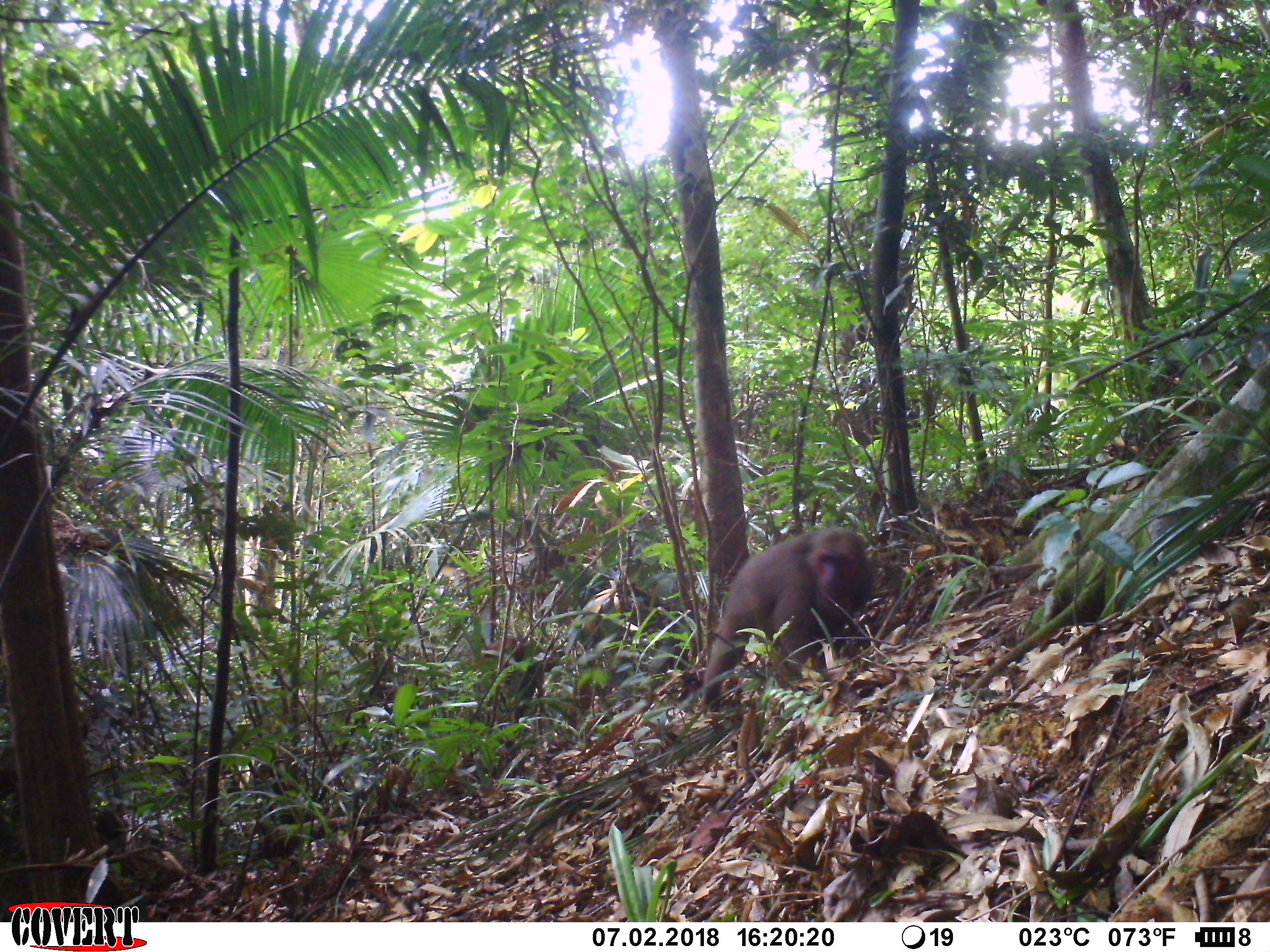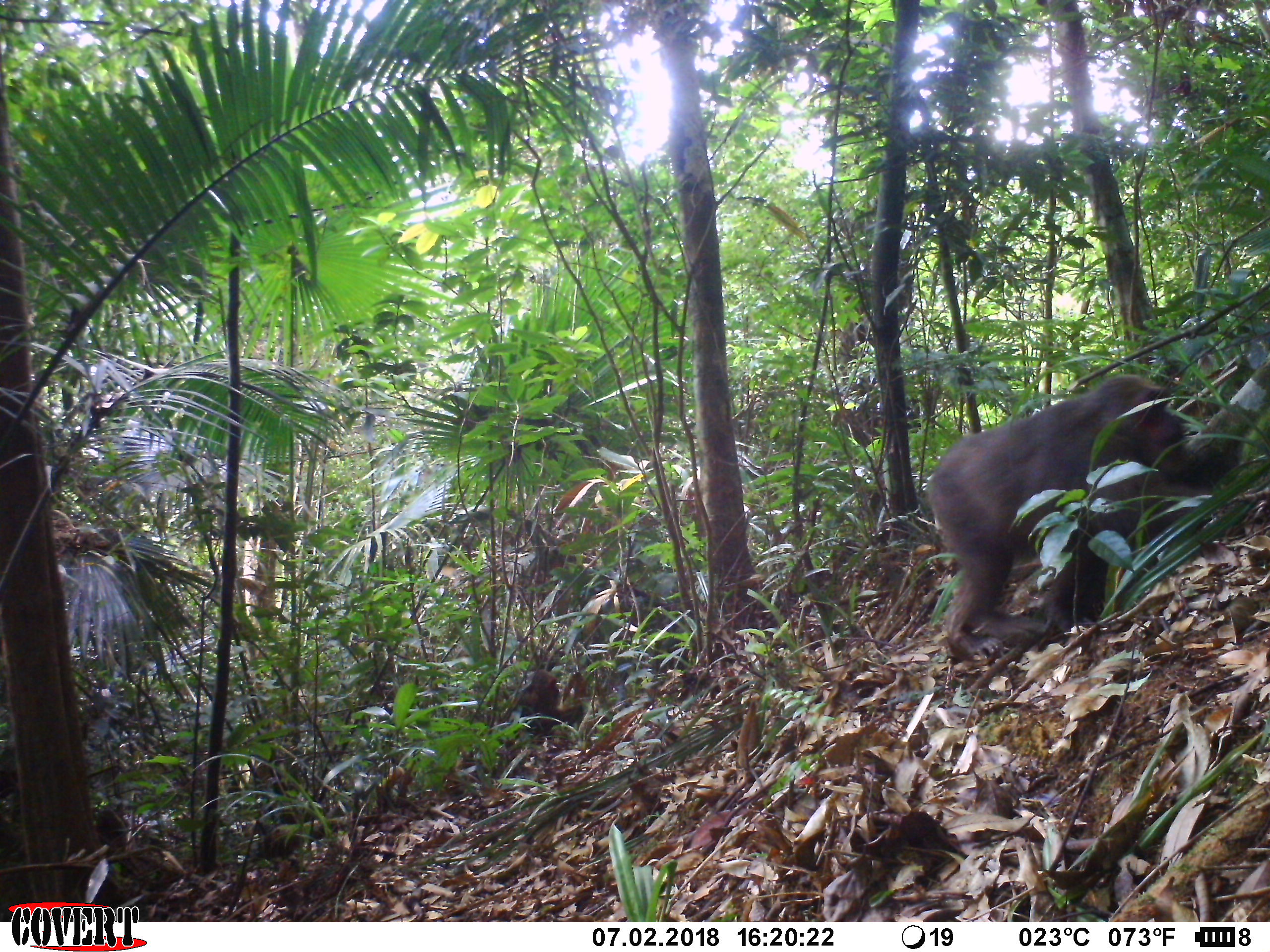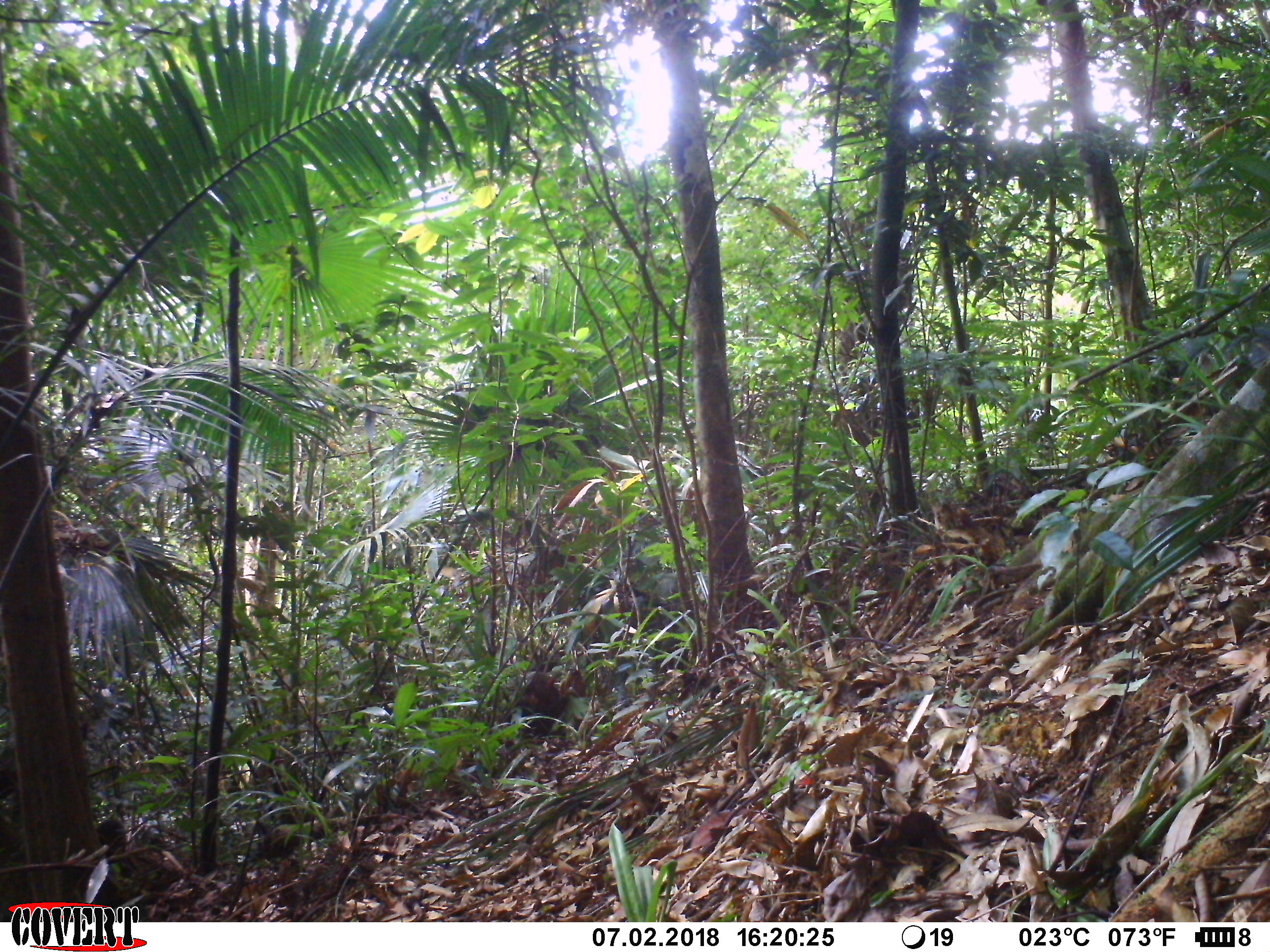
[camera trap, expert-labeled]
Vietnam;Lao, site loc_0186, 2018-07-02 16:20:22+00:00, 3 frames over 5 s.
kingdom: Animalia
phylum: Chordata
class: Mammalia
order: Primates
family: Cercopithecidae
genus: Macaca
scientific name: Macaca arctoides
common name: stump-tailed macaque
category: stump tailed macaque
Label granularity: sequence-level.